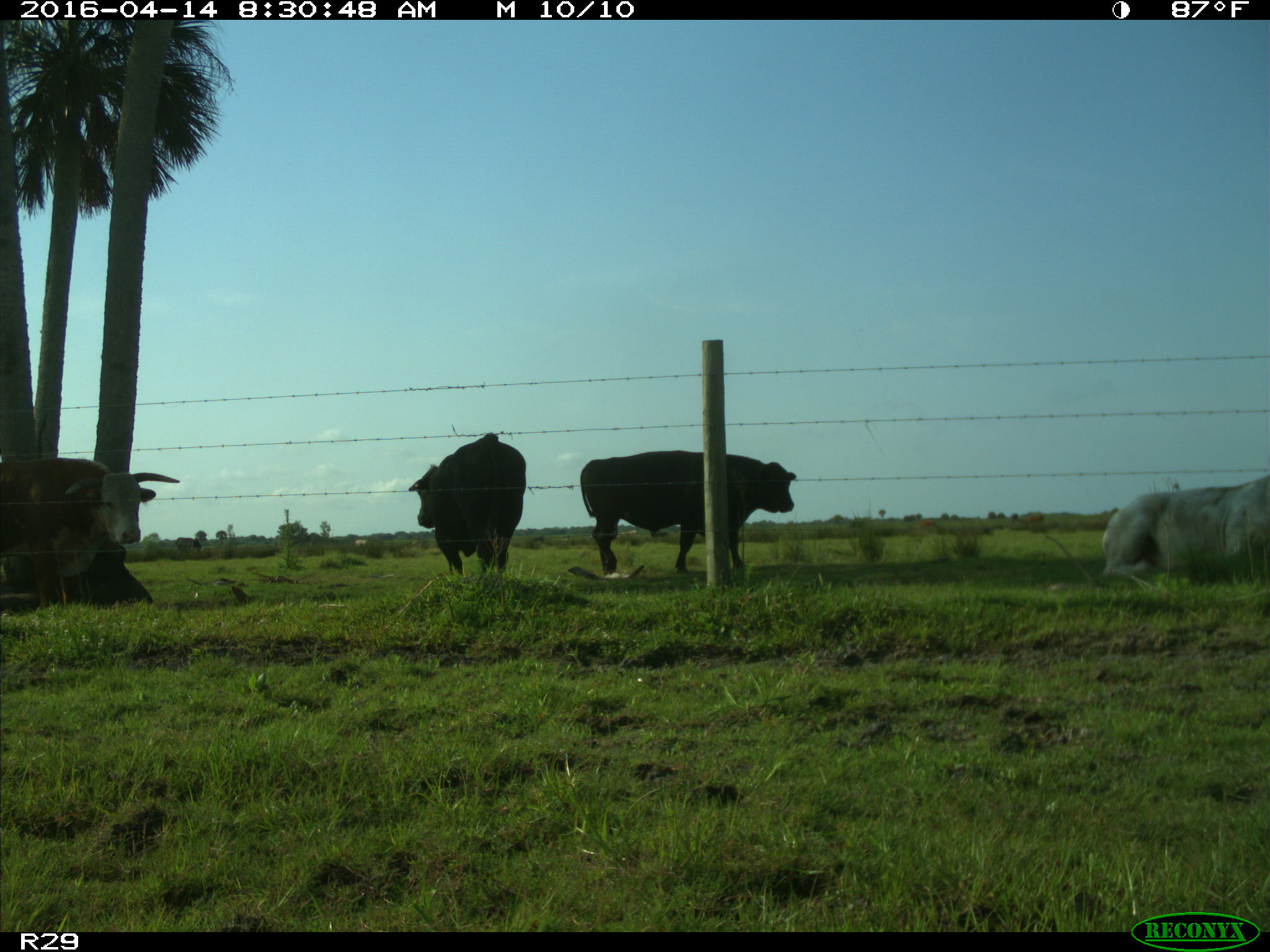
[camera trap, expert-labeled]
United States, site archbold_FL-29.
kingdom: Animalia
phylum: Chordata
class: Mammalia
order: Artiodactyla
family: Bovidae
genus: Bos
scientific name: Bos taurus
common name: domestic cow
Bos taurus (domestic cow).